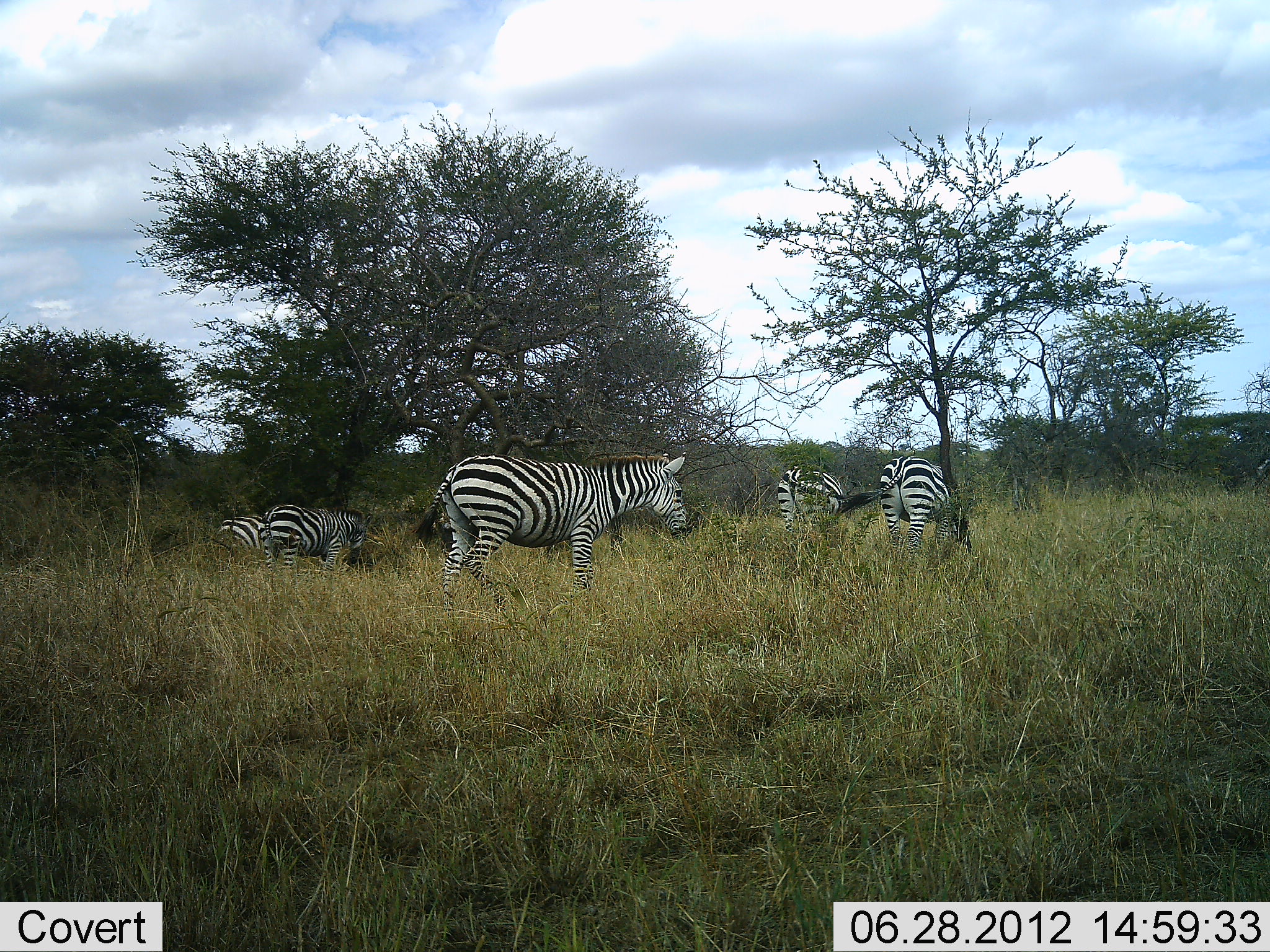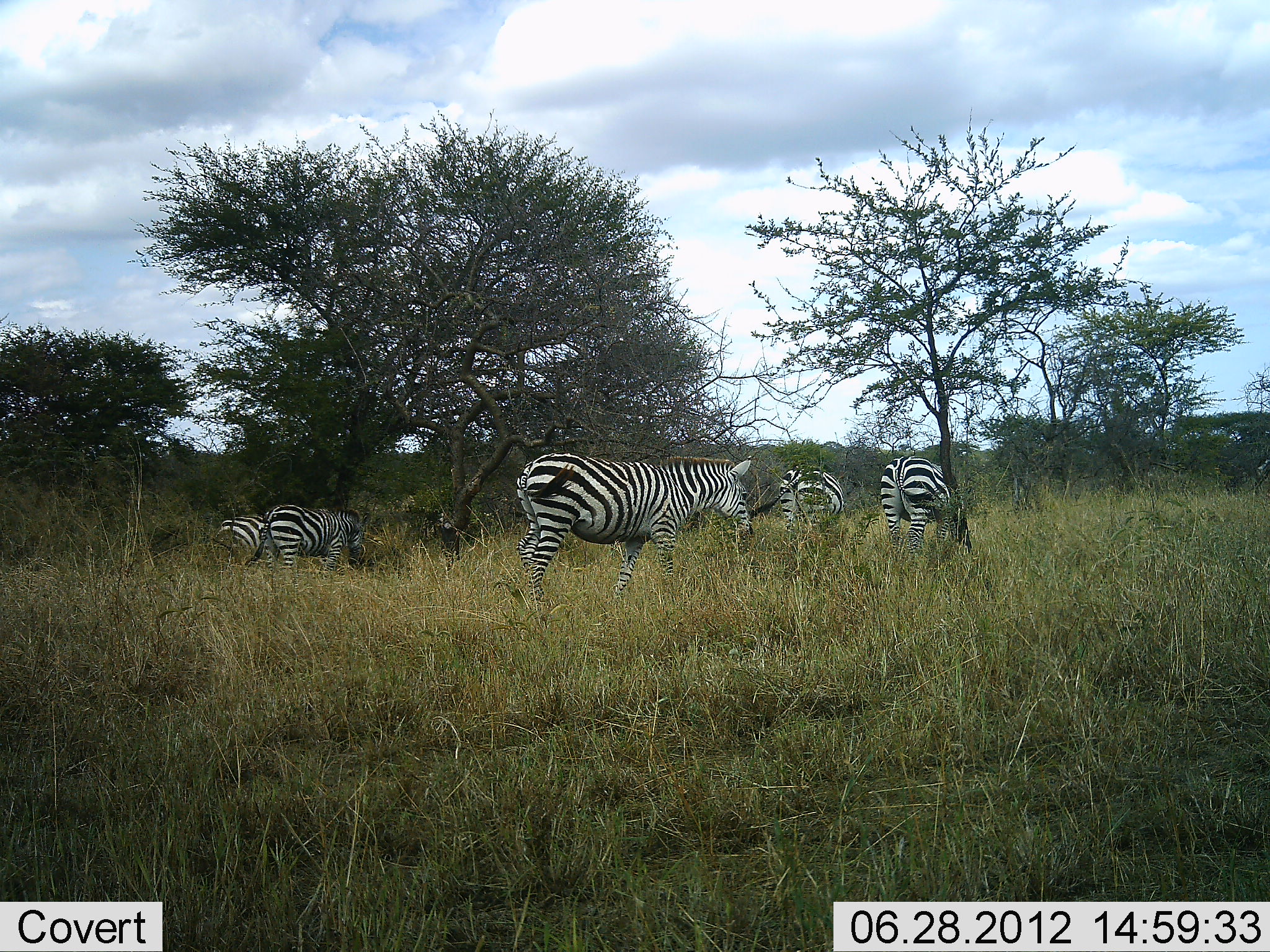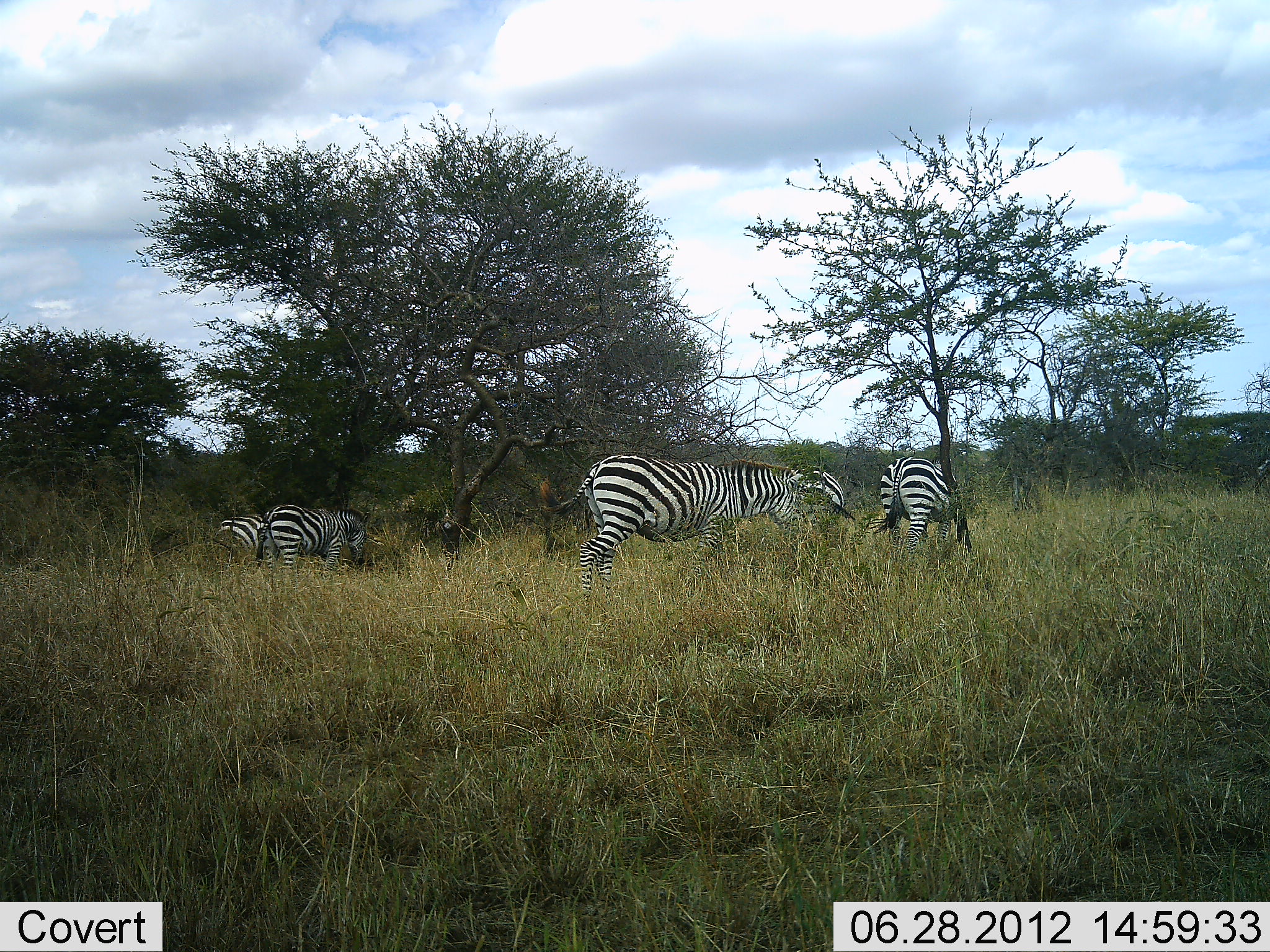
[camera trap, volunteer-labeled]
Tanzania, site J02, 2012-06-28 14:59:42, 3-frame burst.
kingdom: Animalia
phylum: Chordata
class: Mammalia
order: Perissodactyla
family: Equidae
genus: Equus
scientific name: Equus quagga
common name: plains zebra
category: zebra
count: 5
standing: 50%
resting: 0%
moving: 70%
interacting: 0%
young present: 0%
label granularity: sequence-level